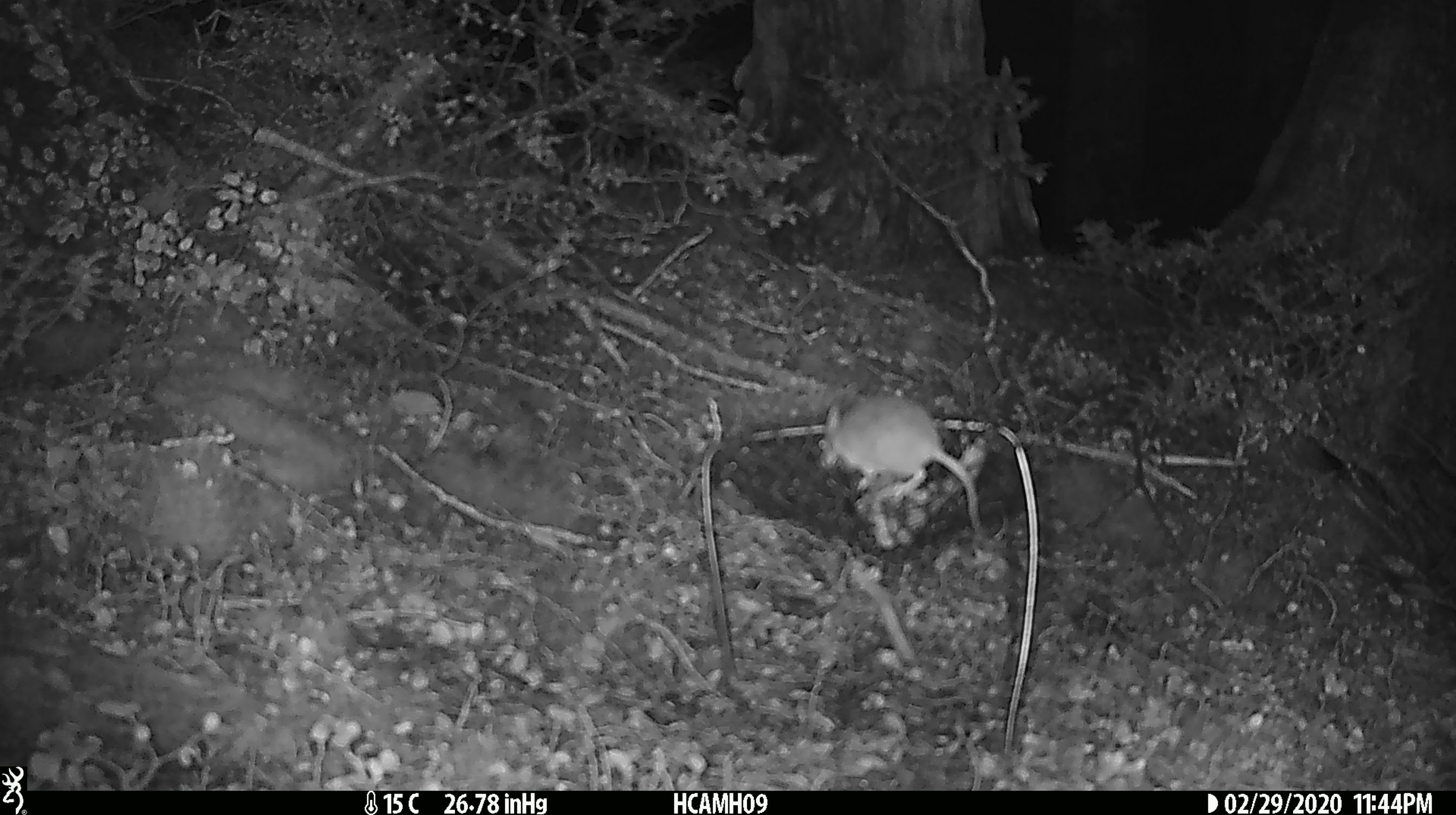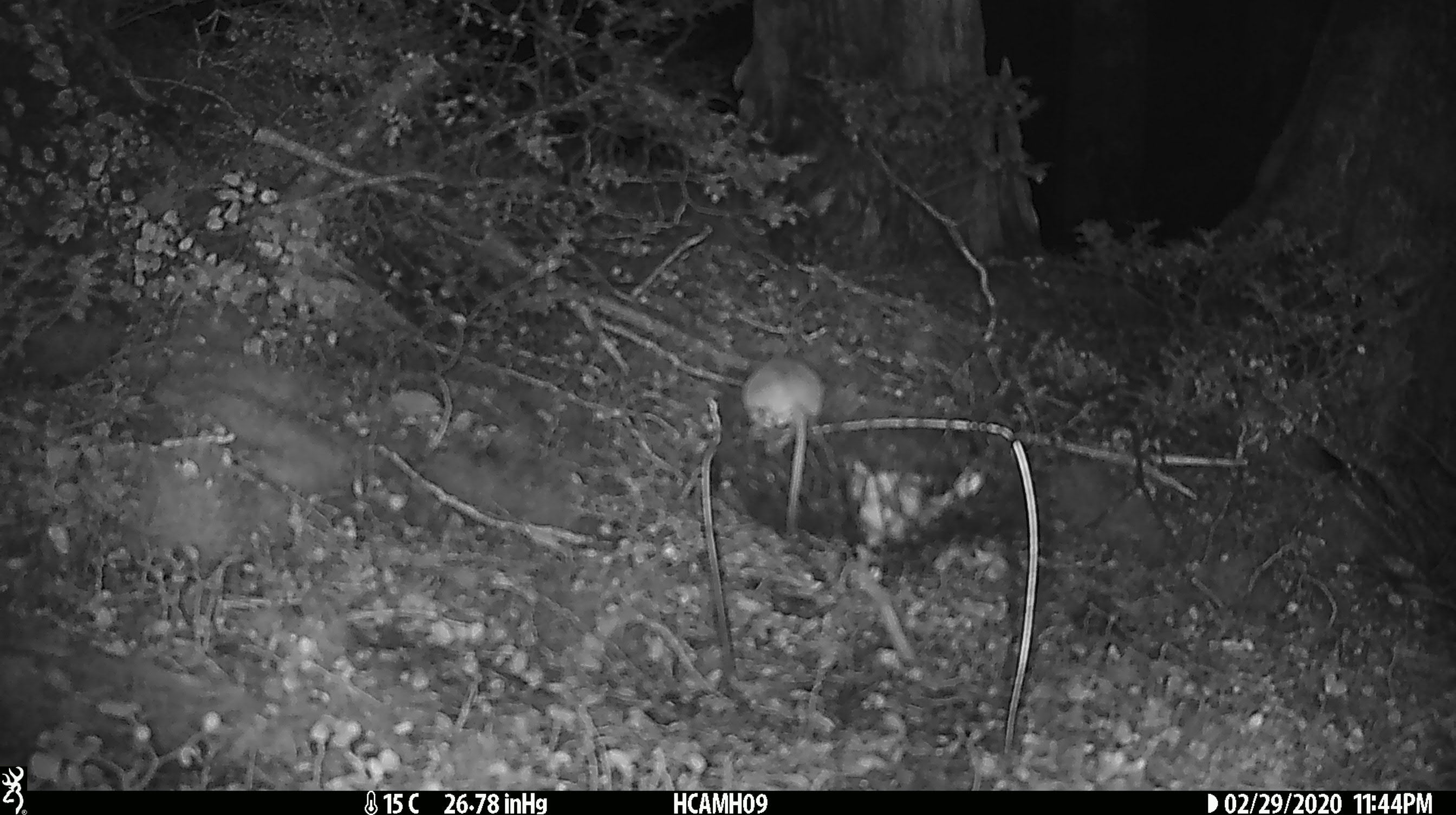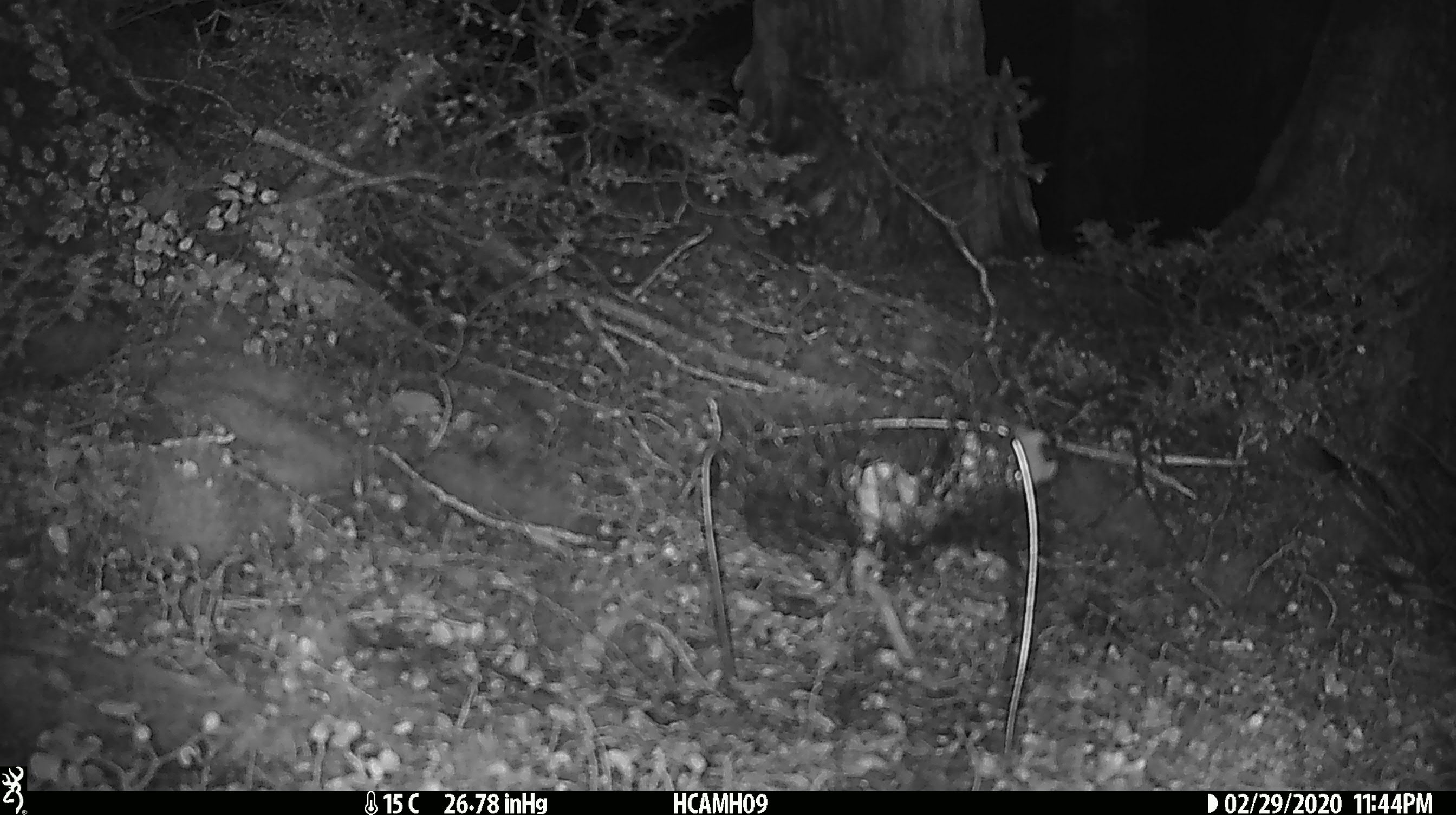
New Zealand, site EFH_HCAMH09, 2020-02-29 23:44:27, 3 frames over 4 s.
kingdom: Animalia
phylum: Chordata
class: Mammalia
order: Rodentia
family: Muridae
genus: Mus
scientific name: Mus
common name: mouse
Mouse (Mus).